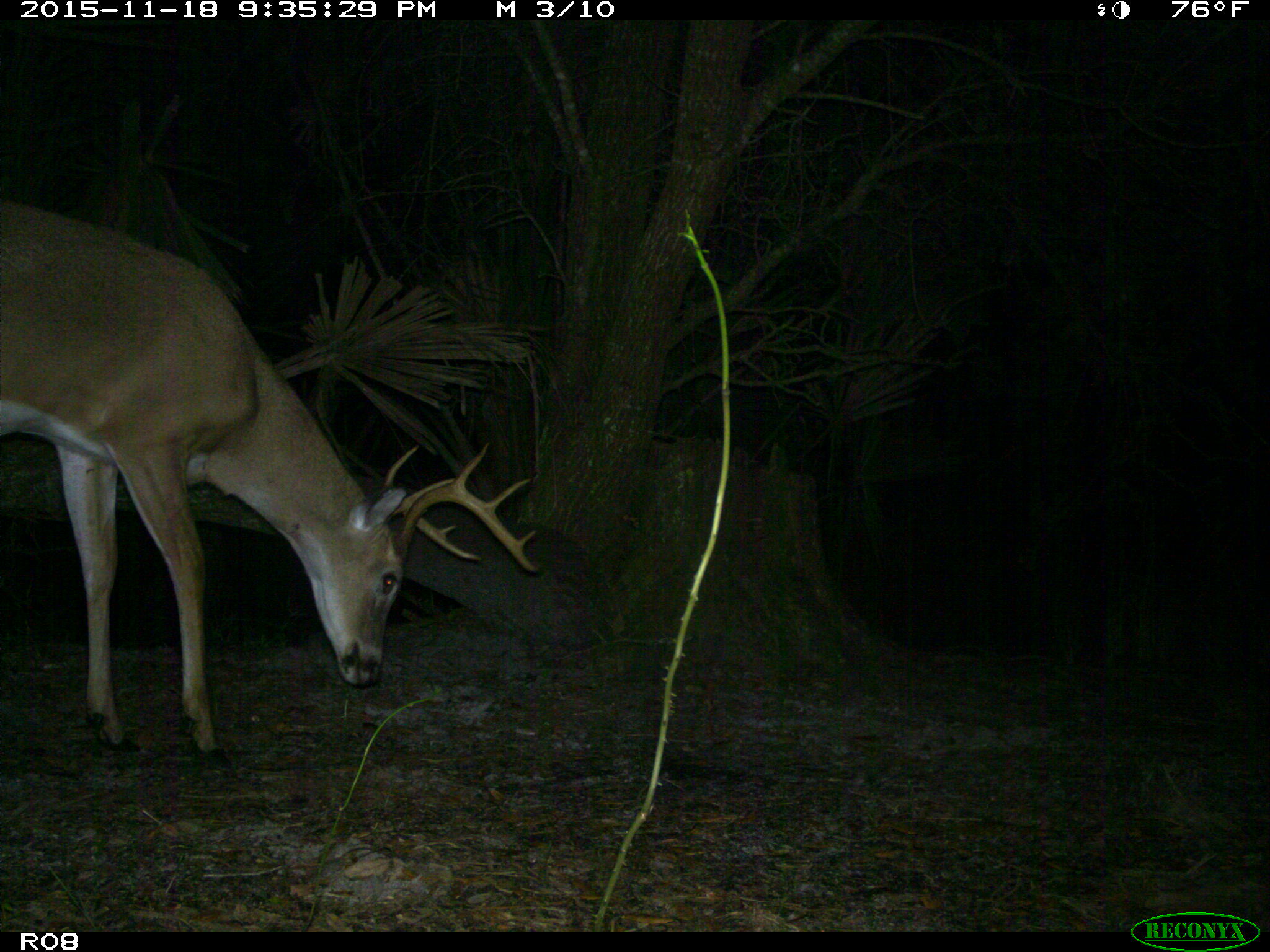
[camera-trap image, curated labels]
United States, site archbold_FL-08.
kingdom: Animalia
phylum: Chordata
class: Mammalia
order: Artiodactyla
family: Cervidae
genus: Odocoileus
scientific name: Odocoileus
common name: deer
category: unidentified deer